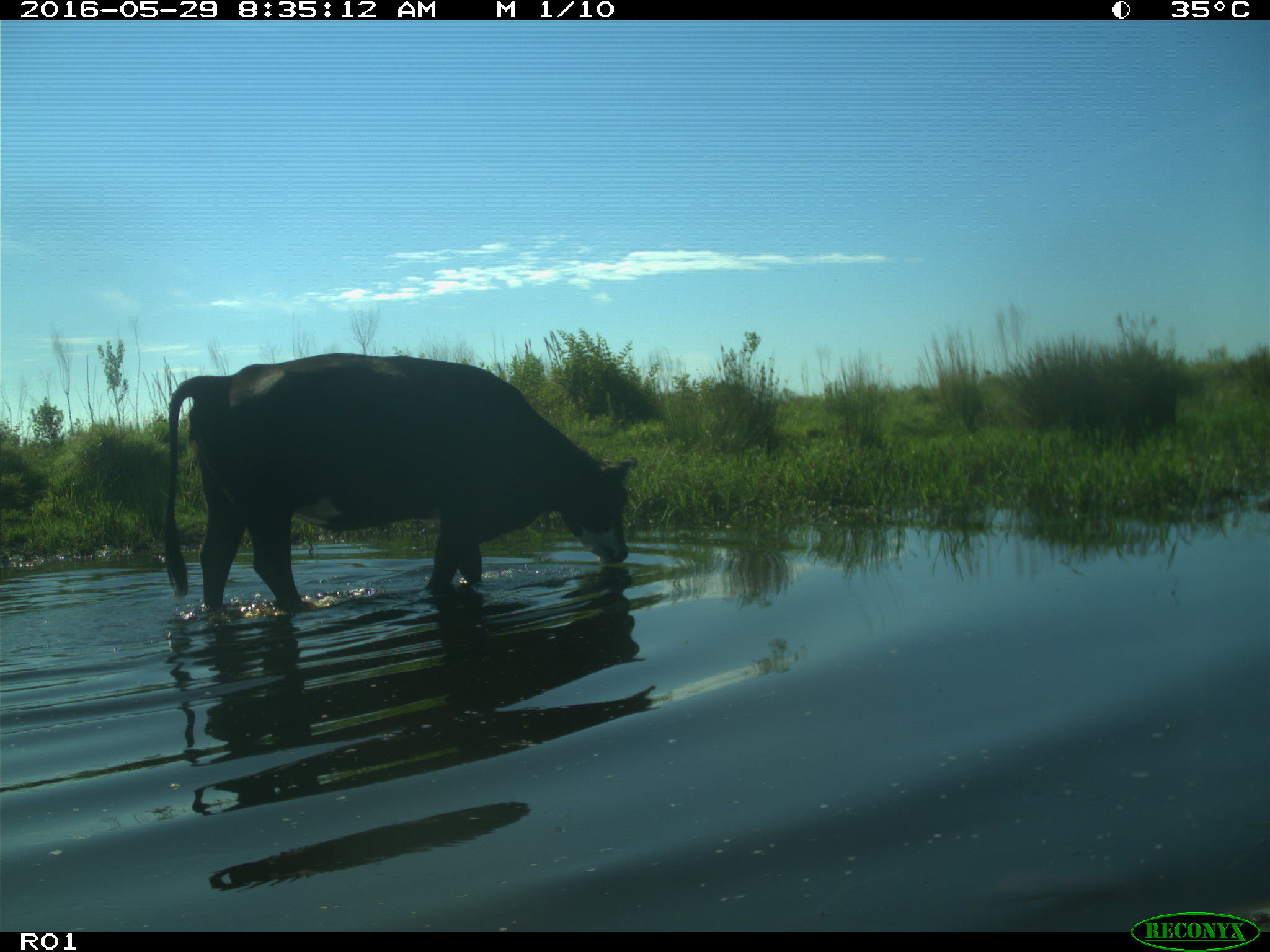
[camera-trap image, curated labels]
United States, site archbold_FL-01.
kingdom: Animalia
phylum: Chordata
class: Mammalia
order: Artiodactyla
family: Bovidae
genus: Bos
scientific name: Bos taurus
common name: domestic cow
Bos taurus (domestic cow).